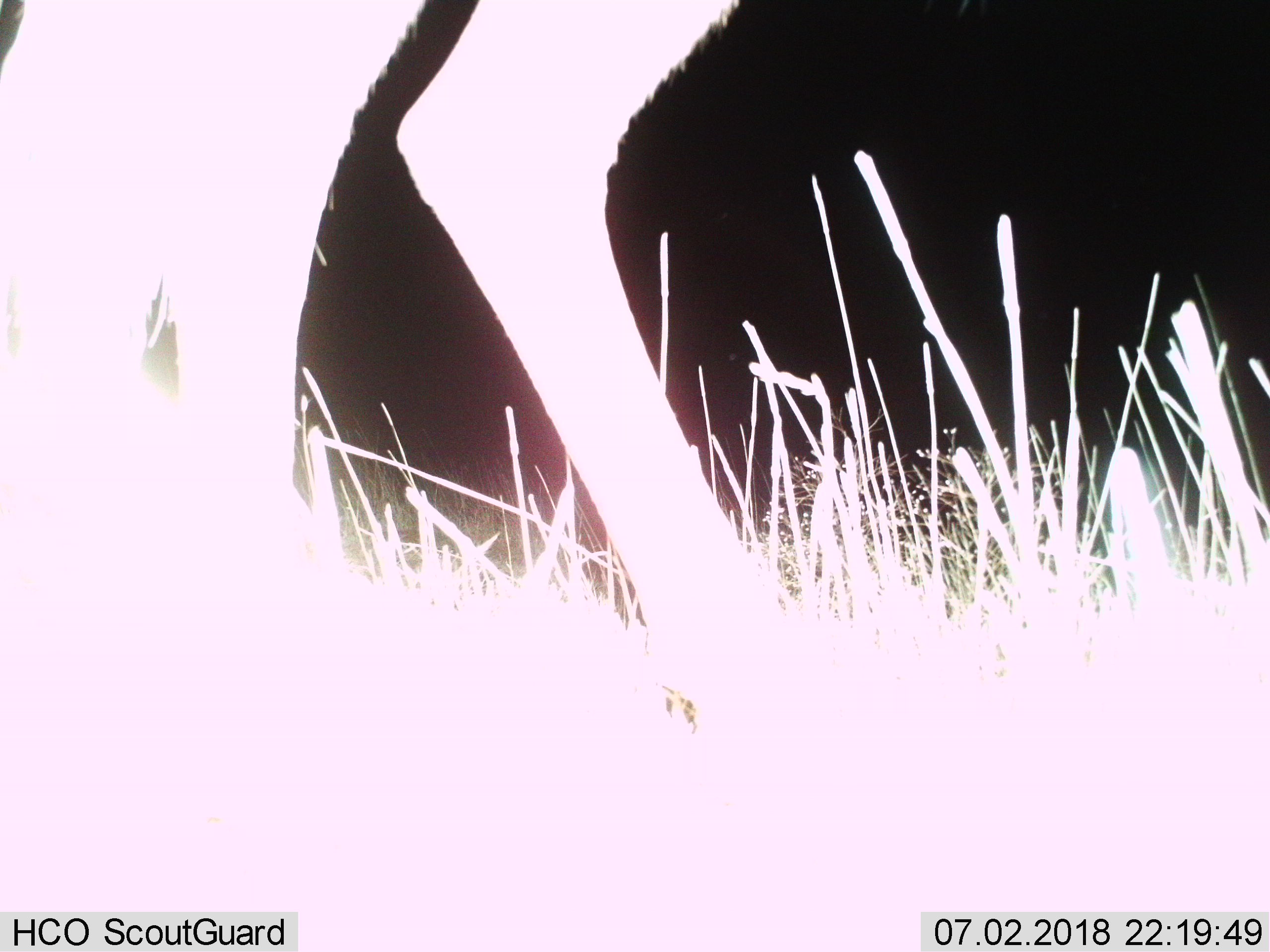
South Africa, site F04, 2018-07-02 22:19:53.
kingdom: Animalia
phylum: Chordata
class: Mammalia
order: Artiodactyla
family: Bovidae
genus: Tragelaphus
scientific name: Tragelaphus scriptus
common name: bushbuck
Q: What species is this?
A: Bushbuck (Tragelaphus scriptus).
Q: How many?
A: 1.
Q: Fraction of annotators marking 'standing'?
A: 0%.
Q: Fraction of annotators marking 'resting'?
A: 0%.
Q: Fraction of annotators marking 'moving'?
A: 100%.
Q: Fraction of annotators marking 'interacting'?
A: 0%.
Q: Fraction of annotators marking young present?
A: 0%.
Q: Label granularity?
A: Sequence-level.